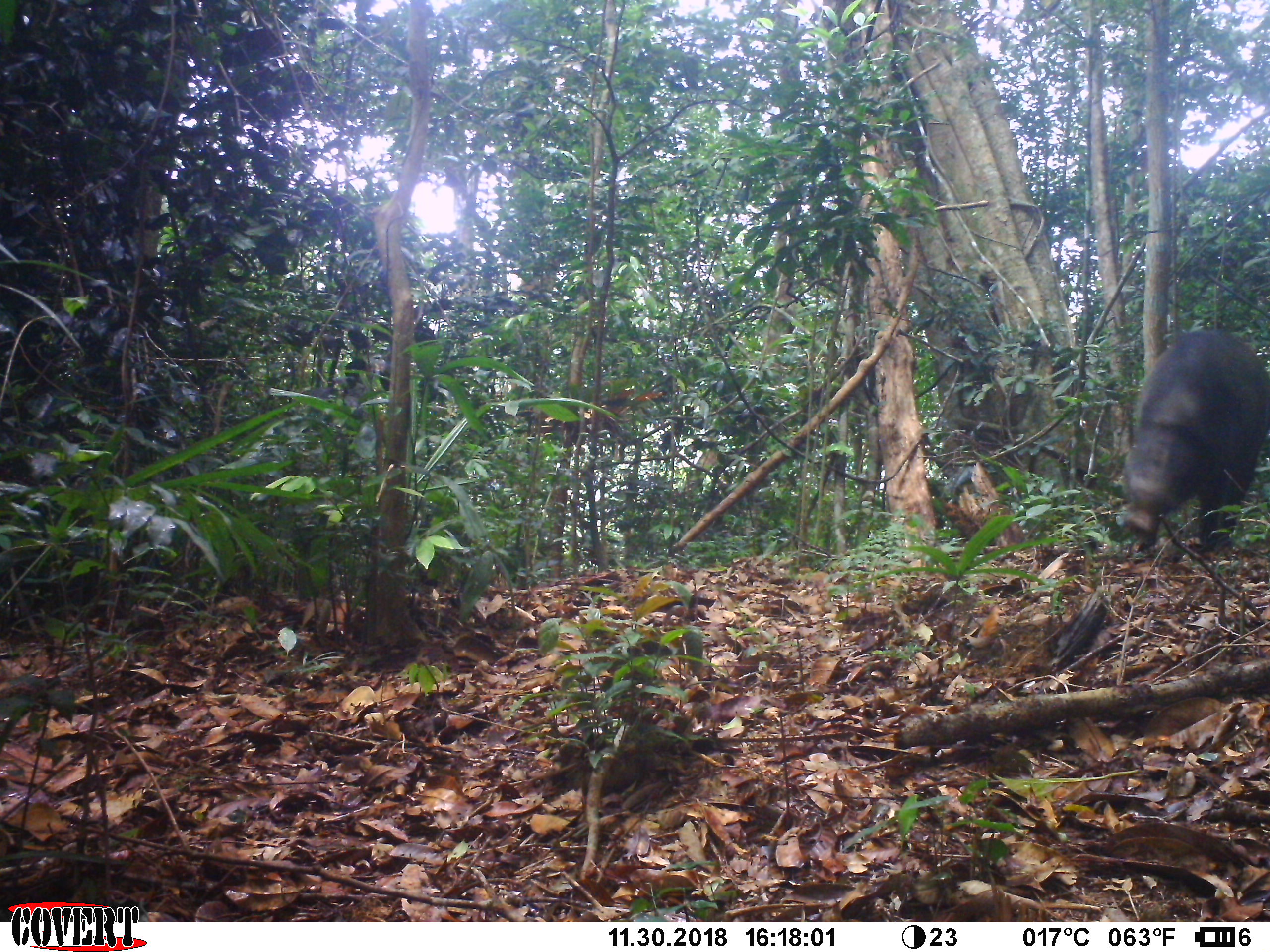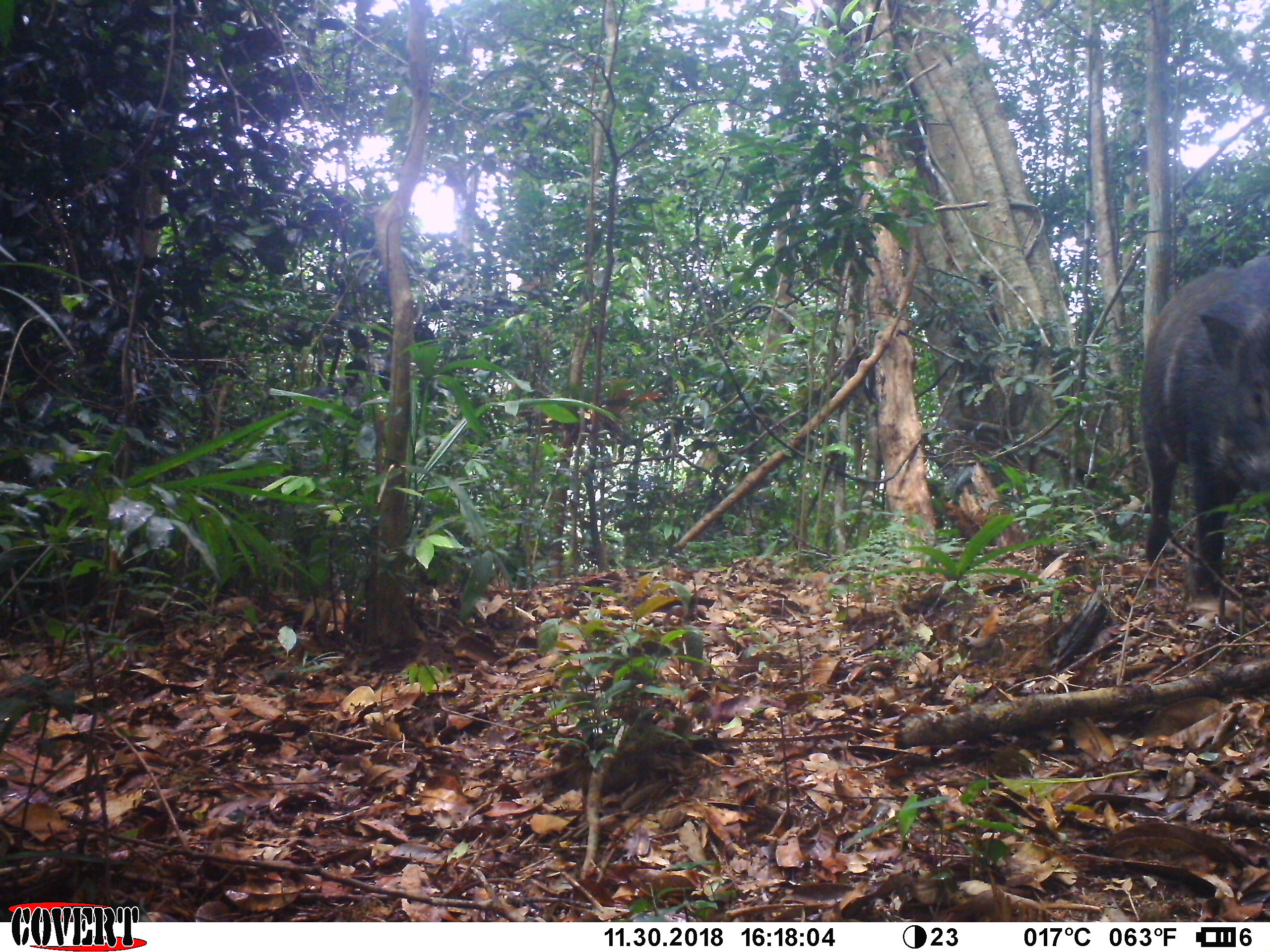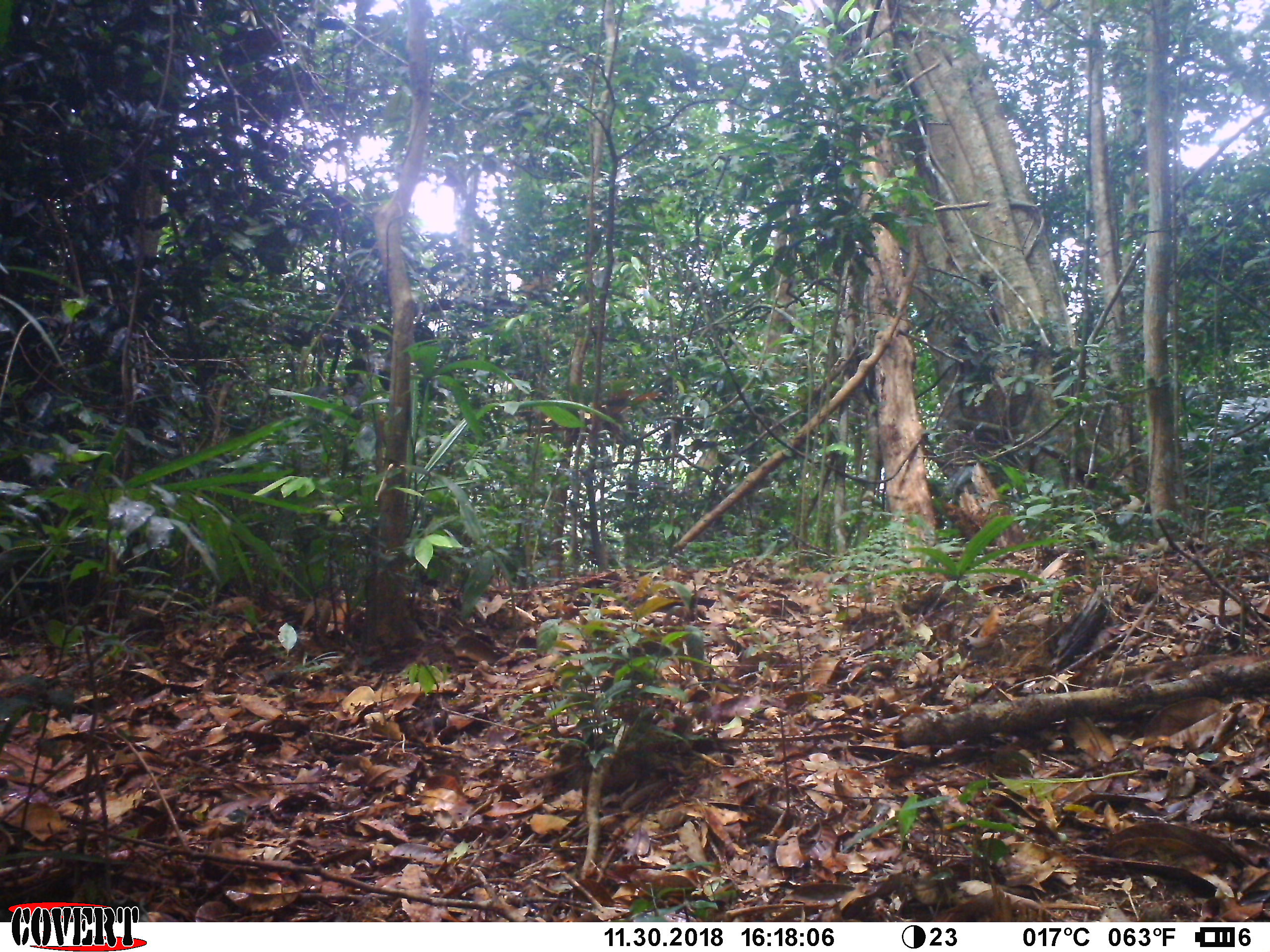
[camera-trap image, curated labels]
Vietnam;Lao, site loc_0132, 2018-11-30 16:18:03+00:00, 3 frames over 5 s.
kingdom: Animalia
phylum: Chordata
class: Mammalia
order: Artiodactyla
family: Suidae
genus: Sus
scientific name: Sus scrofa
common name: eurasian wild pig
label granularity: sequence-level